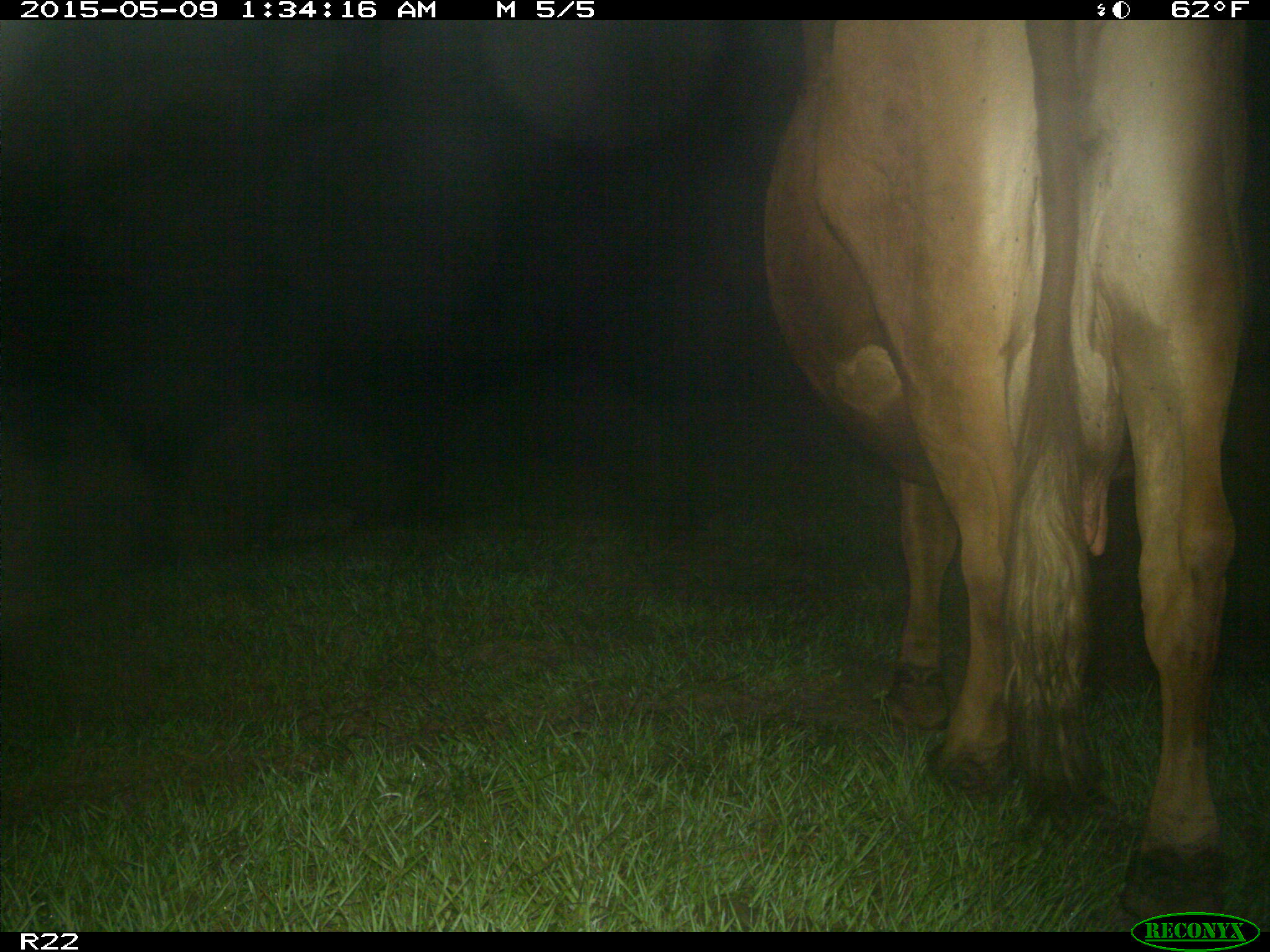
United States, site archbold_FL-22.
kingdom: Animalia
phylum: Chordata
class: Mammalia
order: Artiodactyla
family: Bovidae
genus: Bos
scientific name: Bos taurus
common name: domestic cow